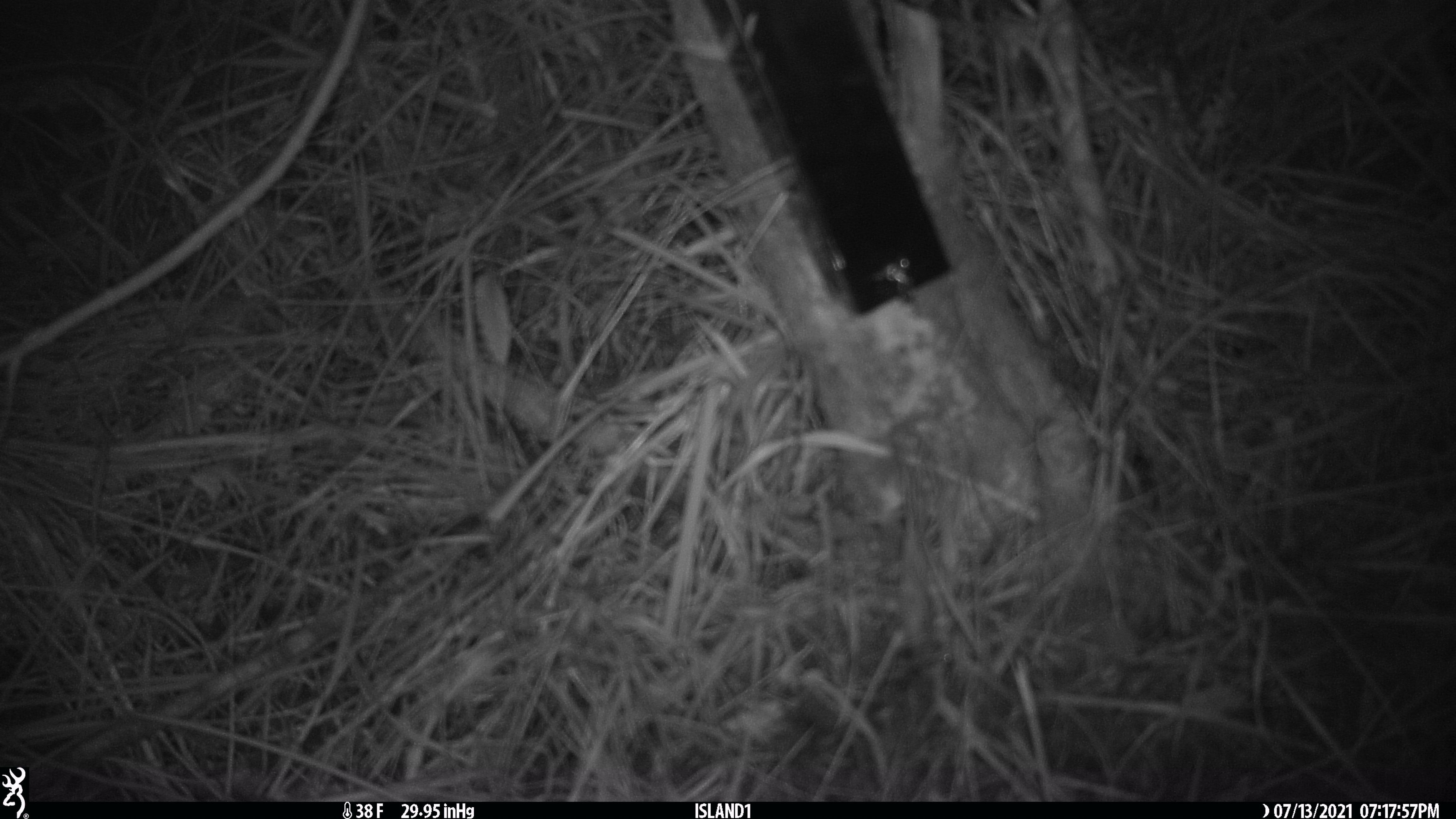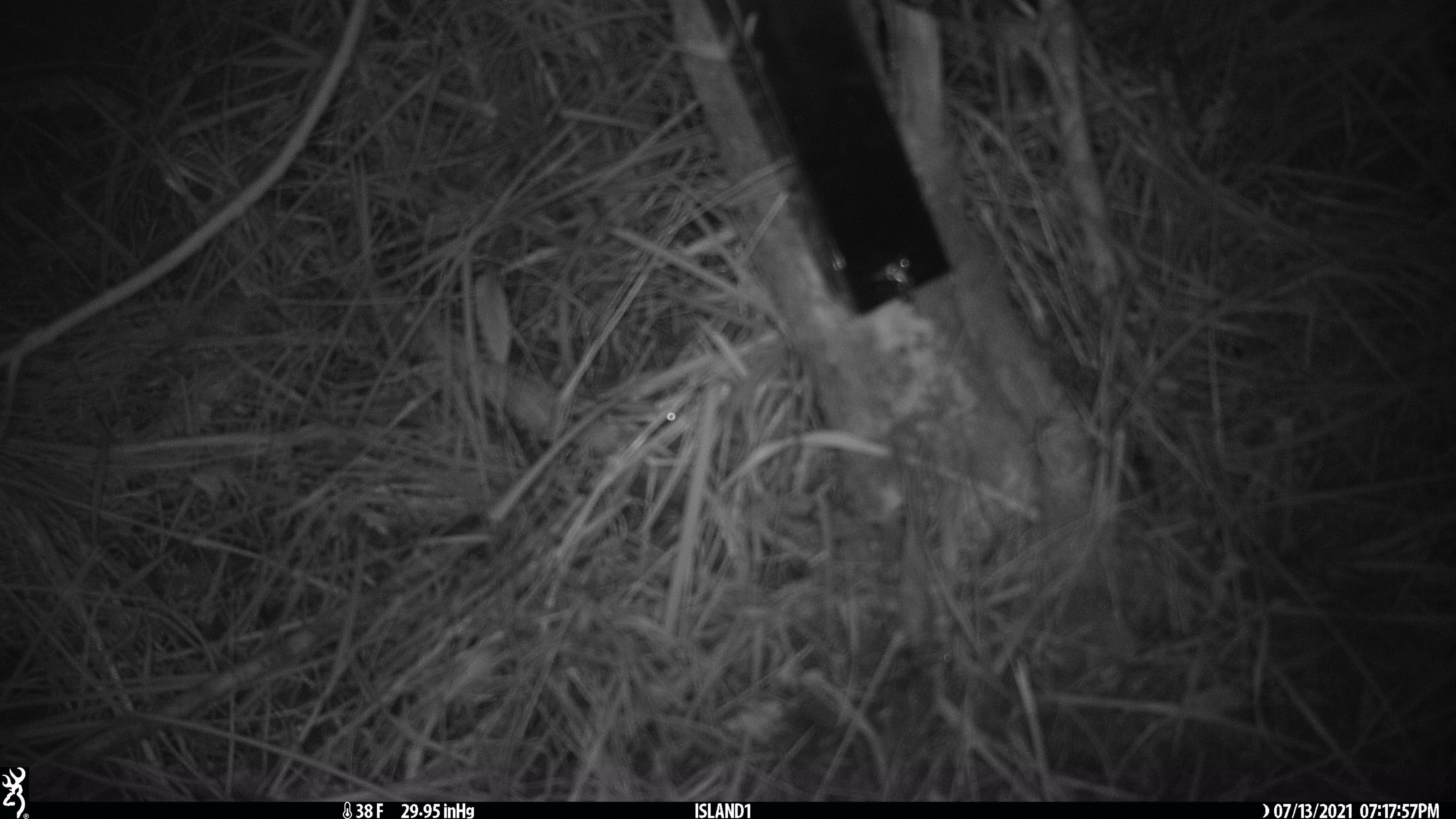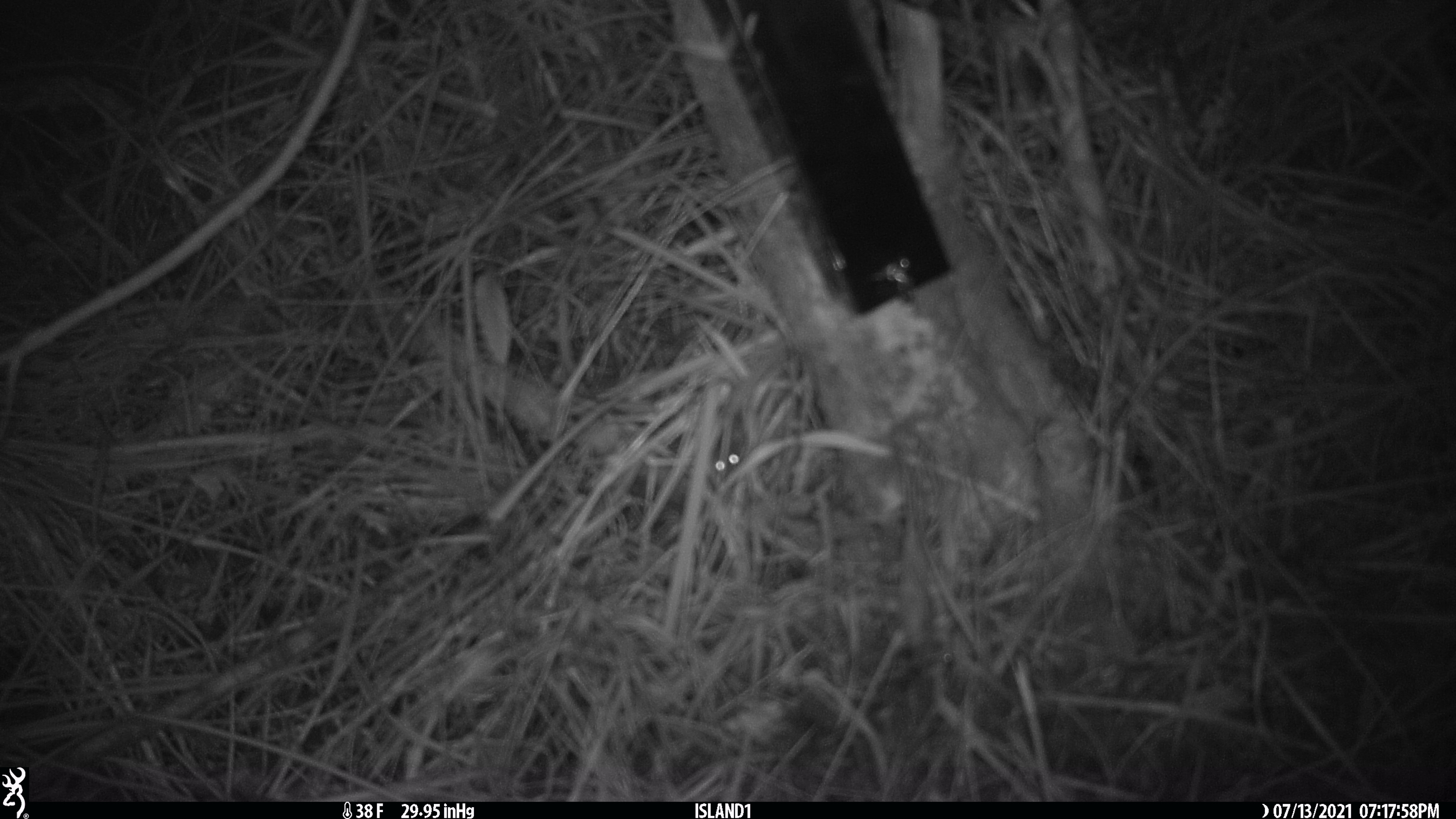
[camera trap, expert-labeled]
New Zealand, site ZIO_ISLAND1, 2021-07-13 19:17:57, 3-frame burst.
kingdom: Animalia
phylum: Chordata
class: Mammalia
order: Rodentia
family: Muridae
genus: Mus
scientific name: Mus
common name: mouse